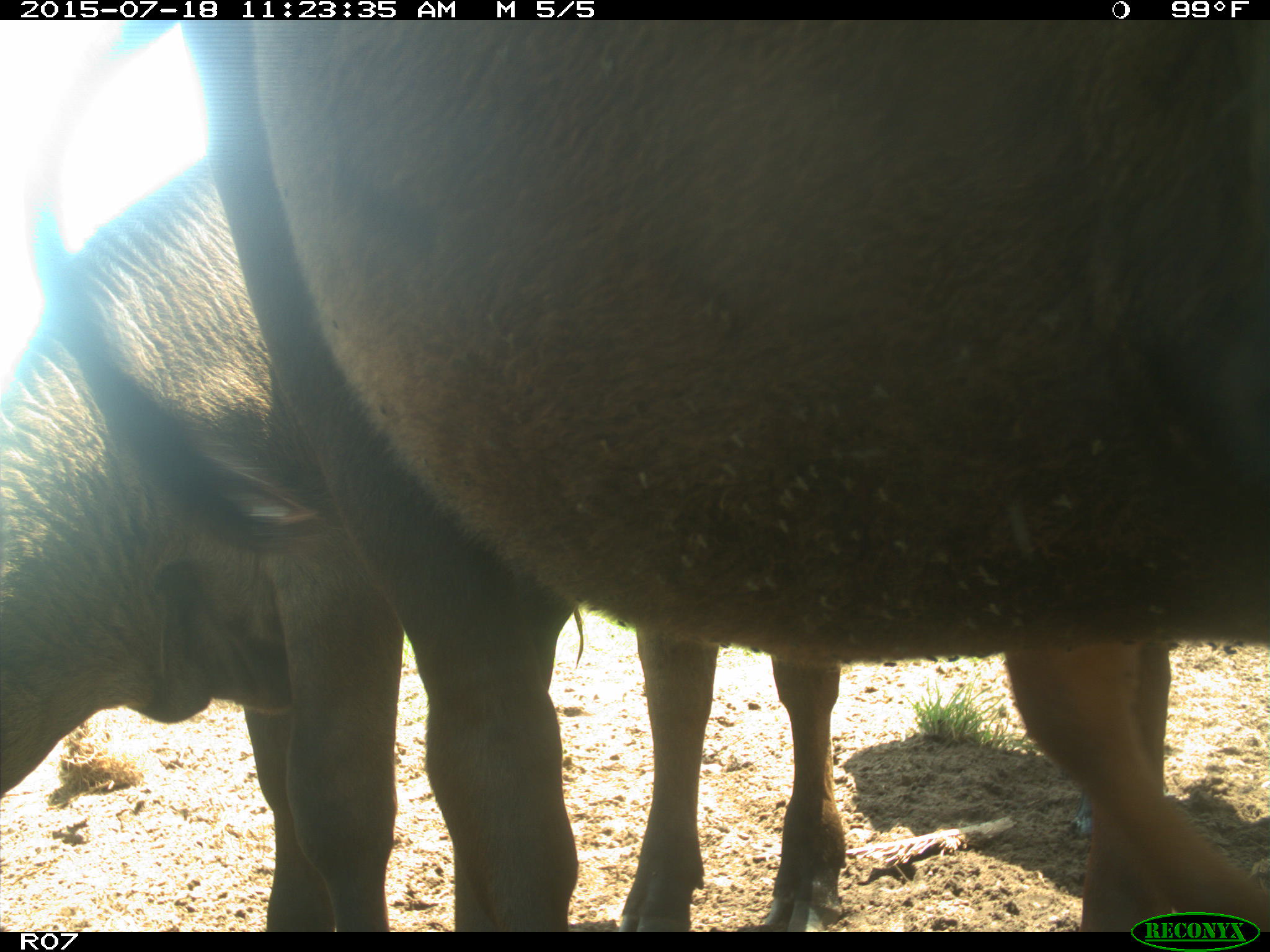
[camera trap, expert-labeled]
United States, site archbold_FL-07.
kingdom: Animalia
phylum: Chordata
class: Mammalia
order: Artiodactyla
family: Bovidae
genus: Bos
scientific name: Bos taurus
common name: domestic cow